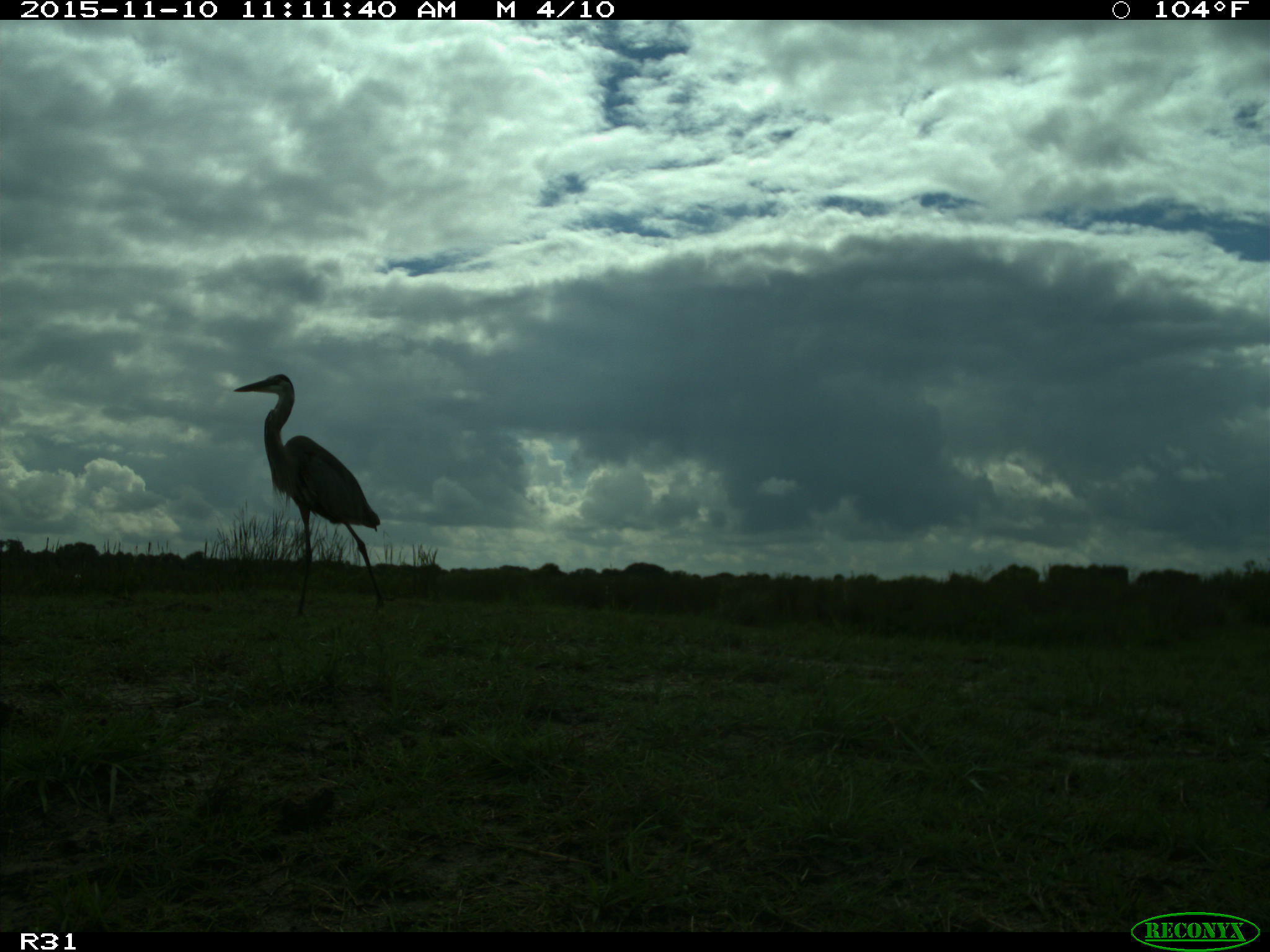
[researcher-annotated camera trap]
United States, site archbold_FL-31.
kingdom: Animalia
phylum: Chordata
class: Aves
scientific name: Aves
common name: birds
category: unidentified bird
Unidentified bird (birds) (Aves).